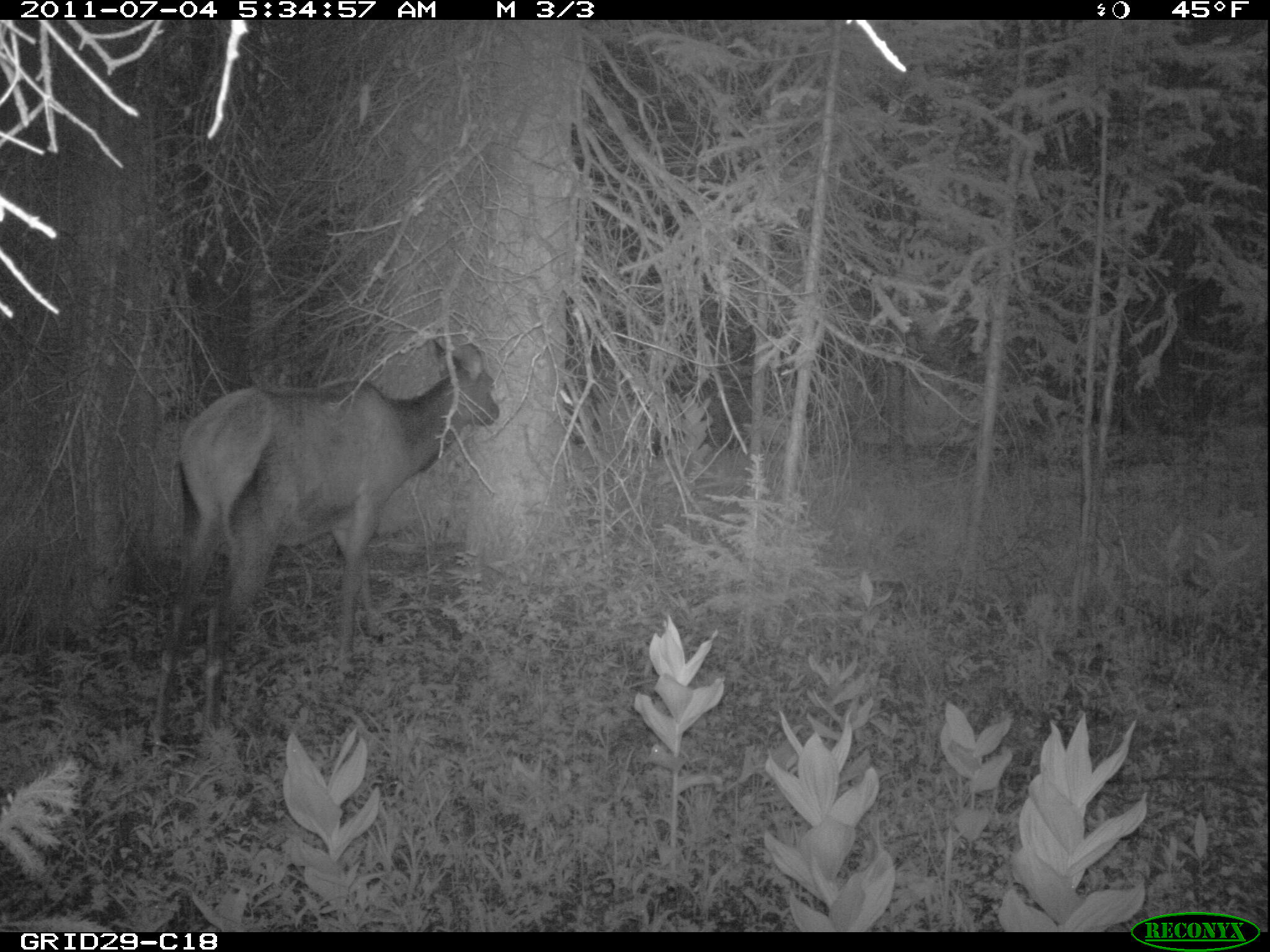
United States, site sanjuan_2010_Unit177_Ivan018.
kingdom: Animalia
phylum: Chordata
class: Mammalia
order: Artiodactyla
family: Cervidae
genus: Cervus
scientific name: Cervus elaphus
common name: red deer